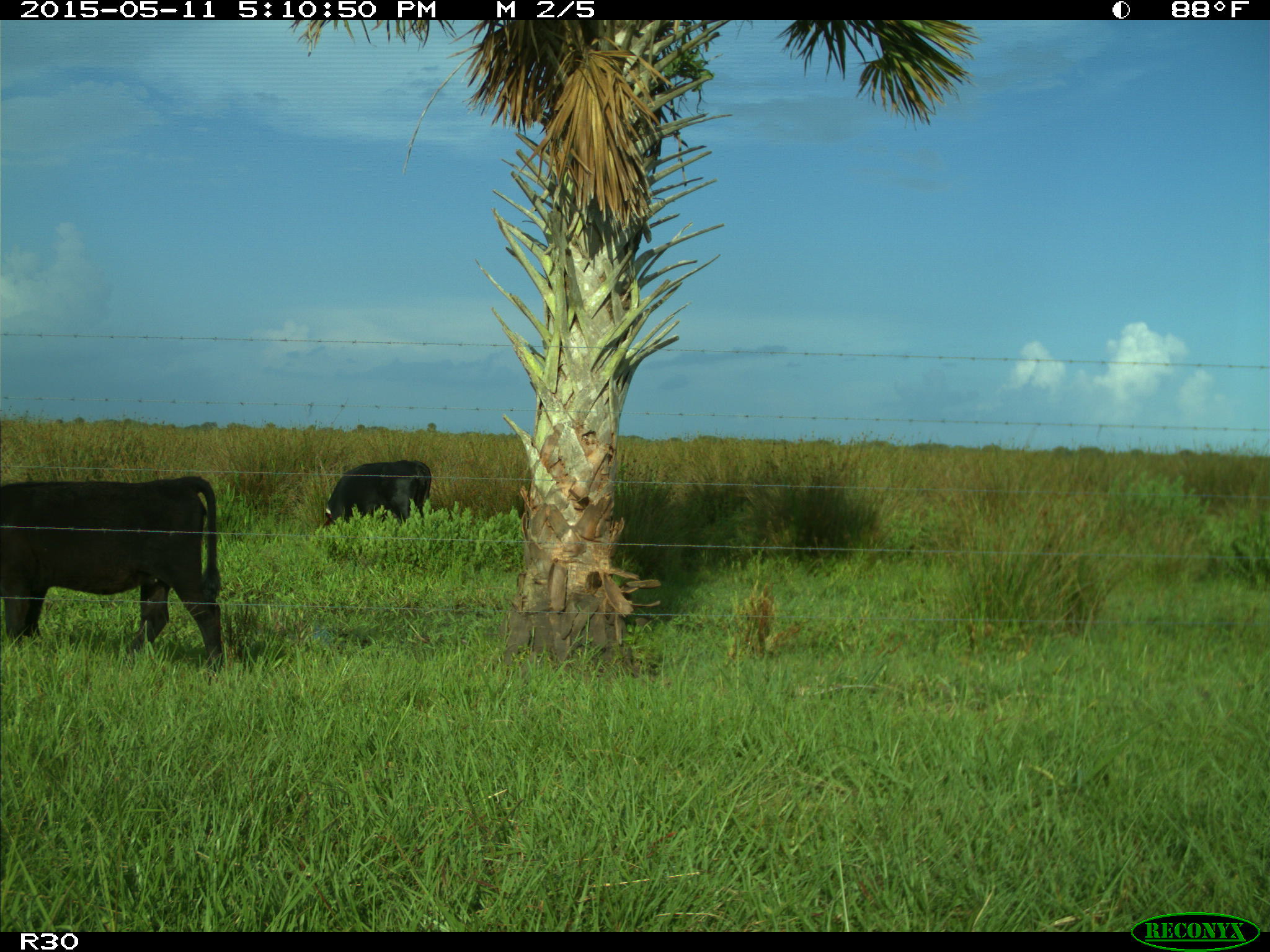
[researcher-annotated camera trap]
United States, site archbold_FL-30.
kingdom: Animalia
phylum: Chordata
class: Mammalia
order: Artiodactyla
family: Bovidae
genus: Bos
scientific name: Bos taurus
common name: domestic cow